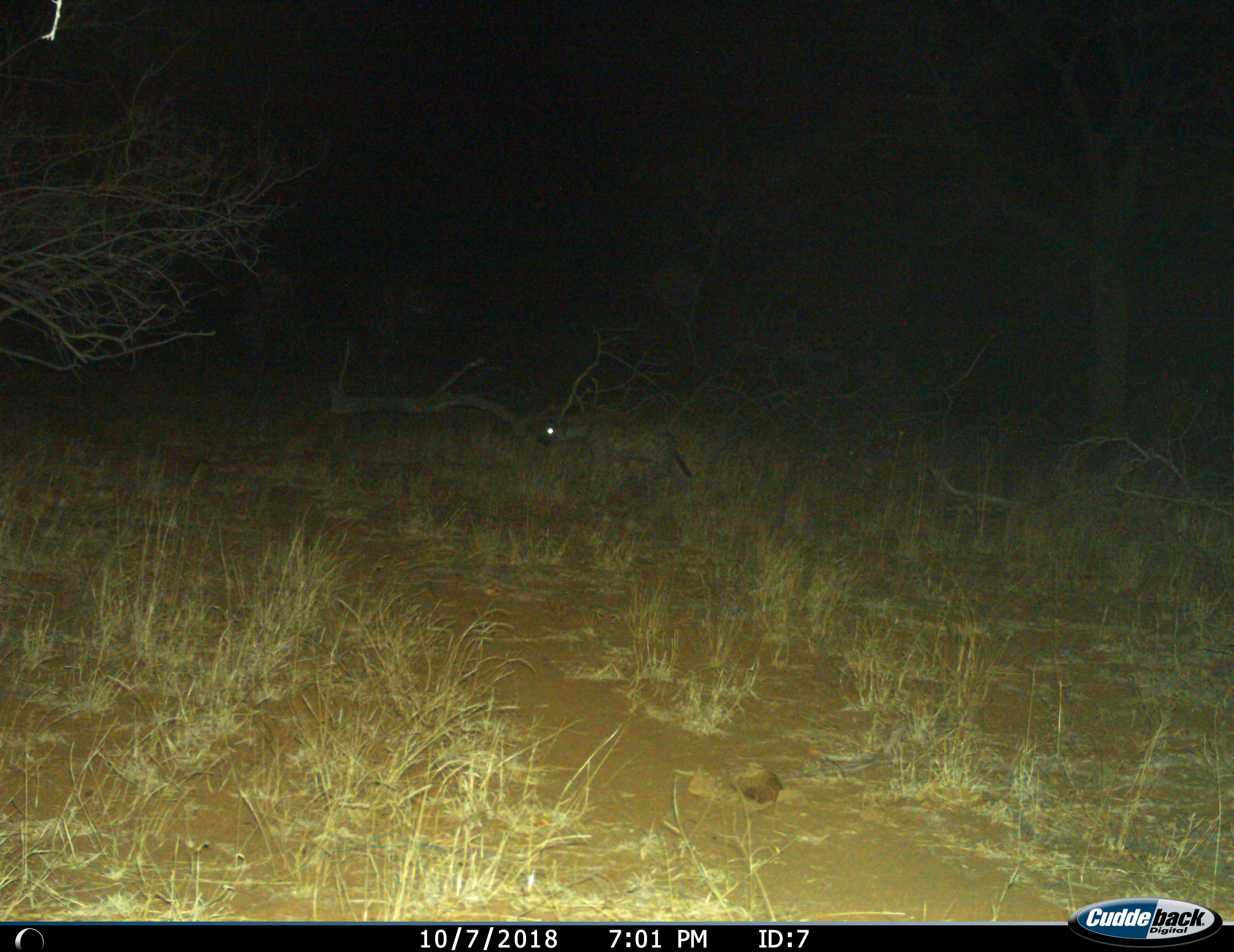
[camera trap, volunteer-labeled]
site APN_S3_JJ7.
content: unidentified animal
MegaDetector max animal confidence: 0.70